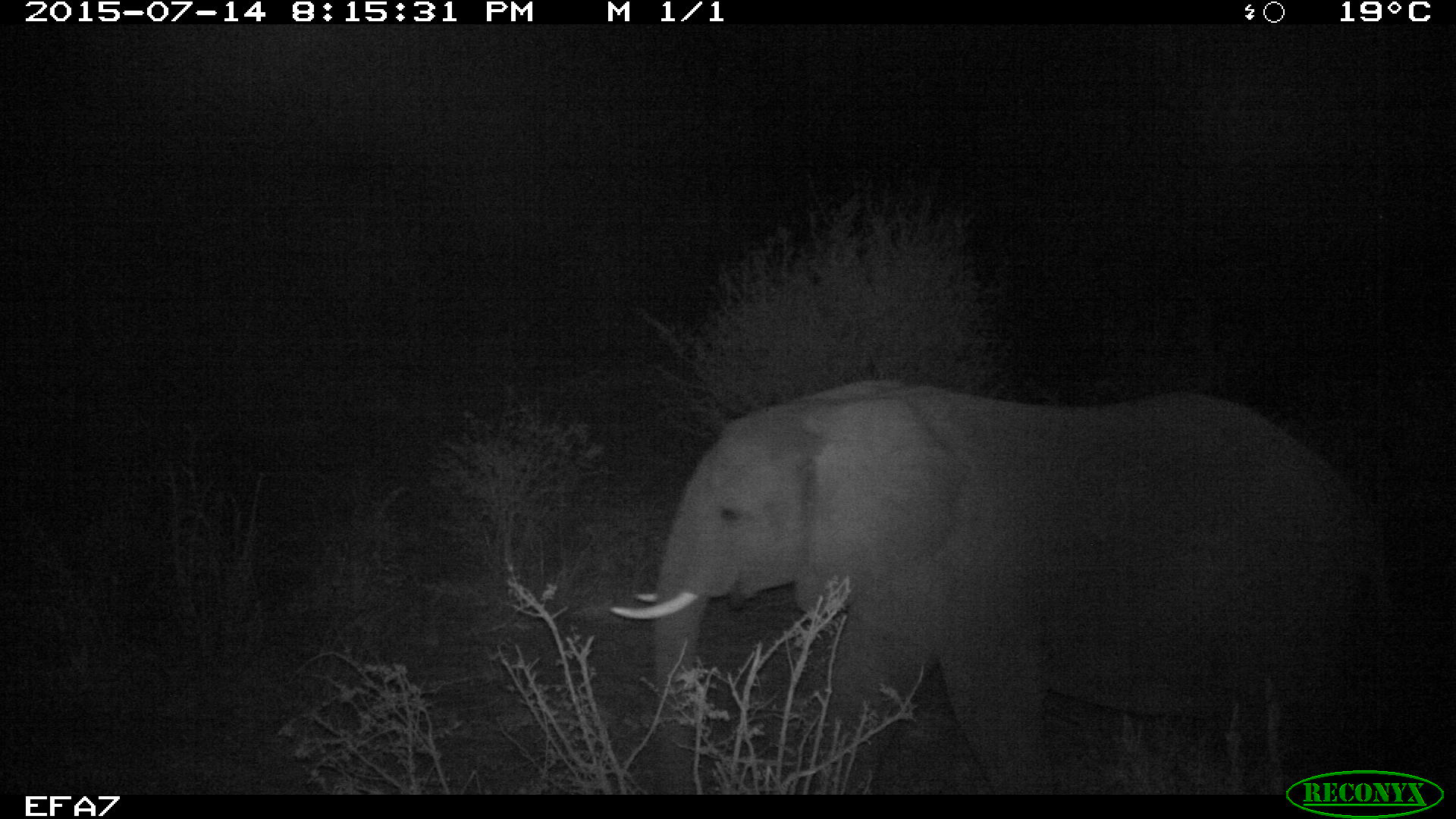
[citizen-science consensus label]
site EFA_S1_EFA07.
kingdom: Animalia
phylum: Chordata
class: Mammalia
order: Proboscidea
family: Elephantidae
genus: Loxodonta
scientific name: Loxodonta africana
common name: african bush elephant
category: elephant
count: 1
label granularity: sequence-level